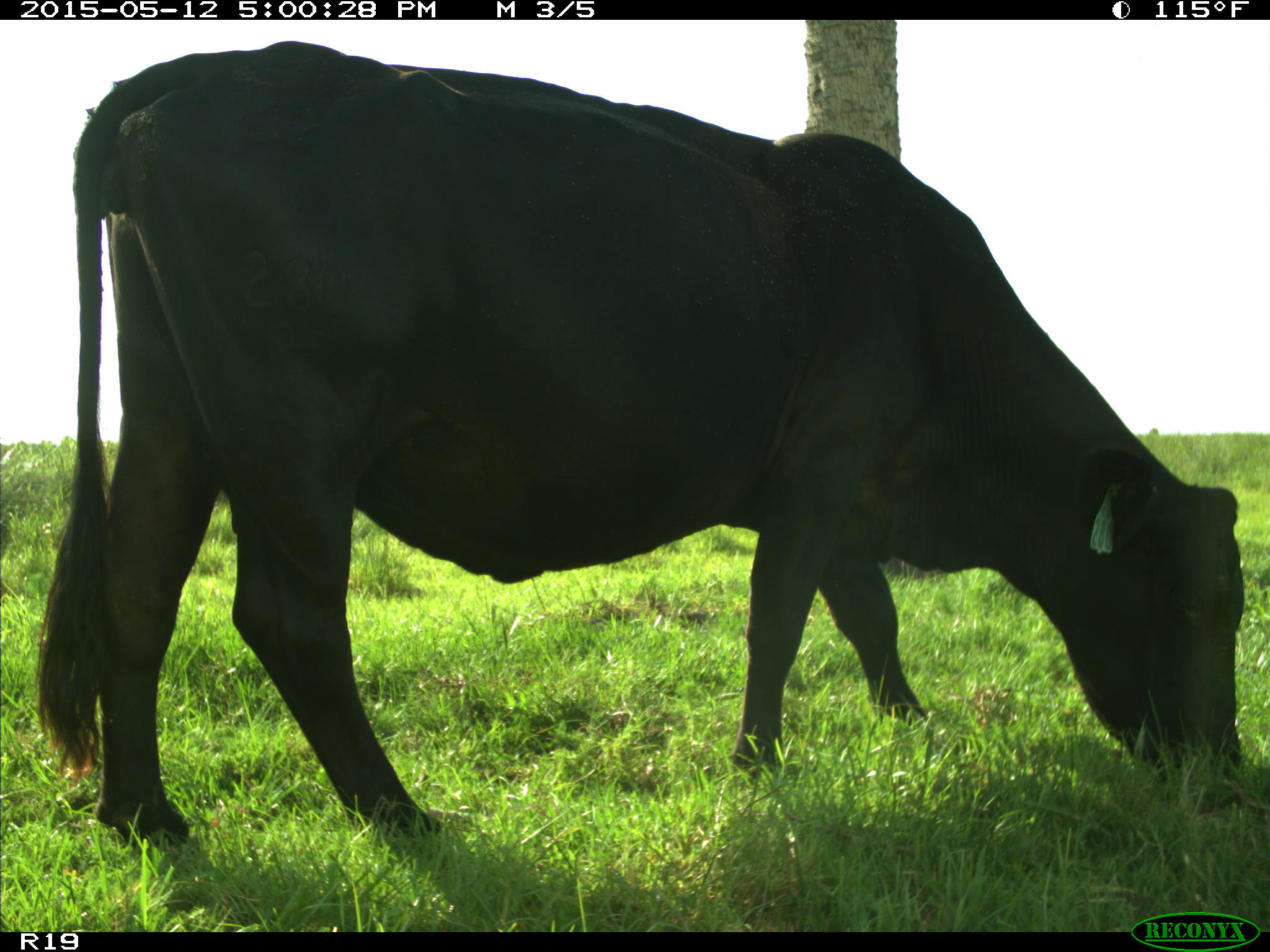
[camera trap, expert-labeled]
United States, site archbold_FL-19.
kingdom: Animalia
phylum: Chordata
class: Mammalia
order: Artiodactyla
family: Bovidae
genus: Bos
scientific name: Bos taurus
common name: domestic cow